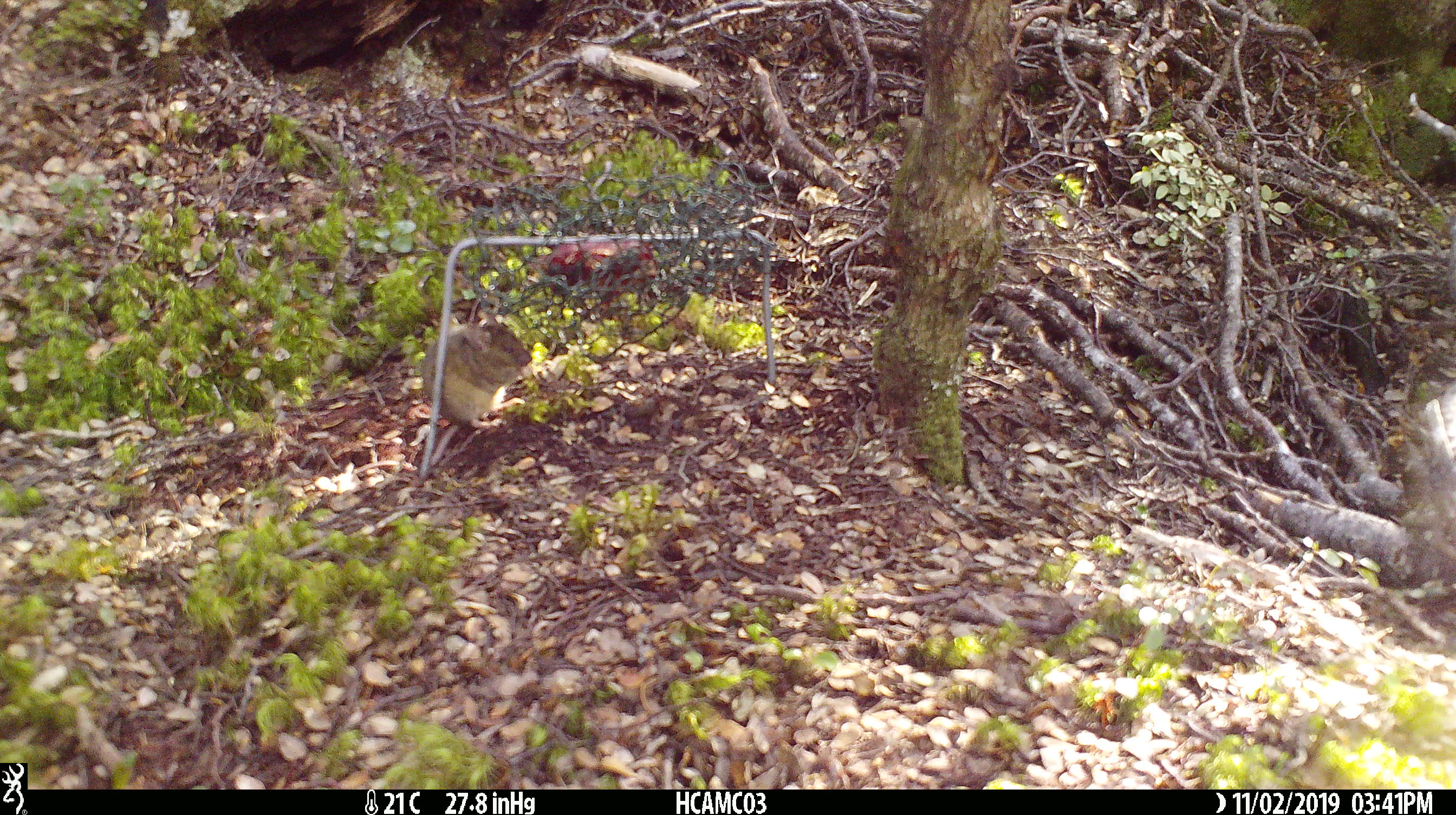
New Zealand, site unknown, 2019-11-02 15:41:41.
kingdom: Animalia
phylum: Chordata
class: Mammalia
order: Rodentia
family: Muridae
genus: Mus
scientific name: Mus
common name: mouse